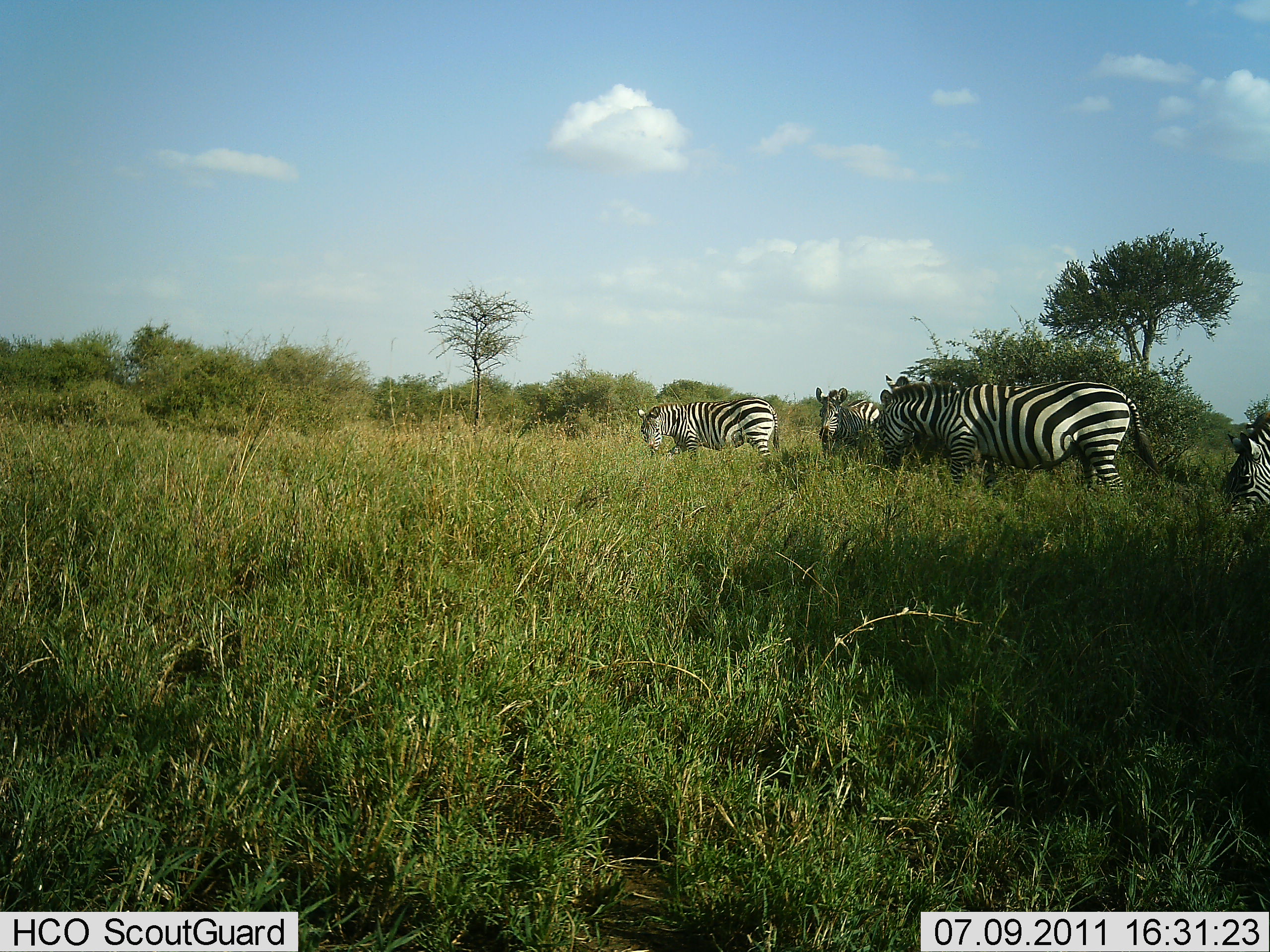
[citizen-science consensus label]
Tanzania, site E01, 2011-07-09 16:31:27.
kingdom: Animalia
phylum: Chordata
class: Mammalia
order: Perissodactyla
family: Equidae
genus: Equus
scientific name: Equus quagga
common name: plains zebra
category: zebra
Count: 4.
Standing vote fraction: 82%.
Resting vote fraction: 0%.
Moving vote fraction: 0%.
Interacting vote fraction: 0%.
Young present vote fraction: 0%.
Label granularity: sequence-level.